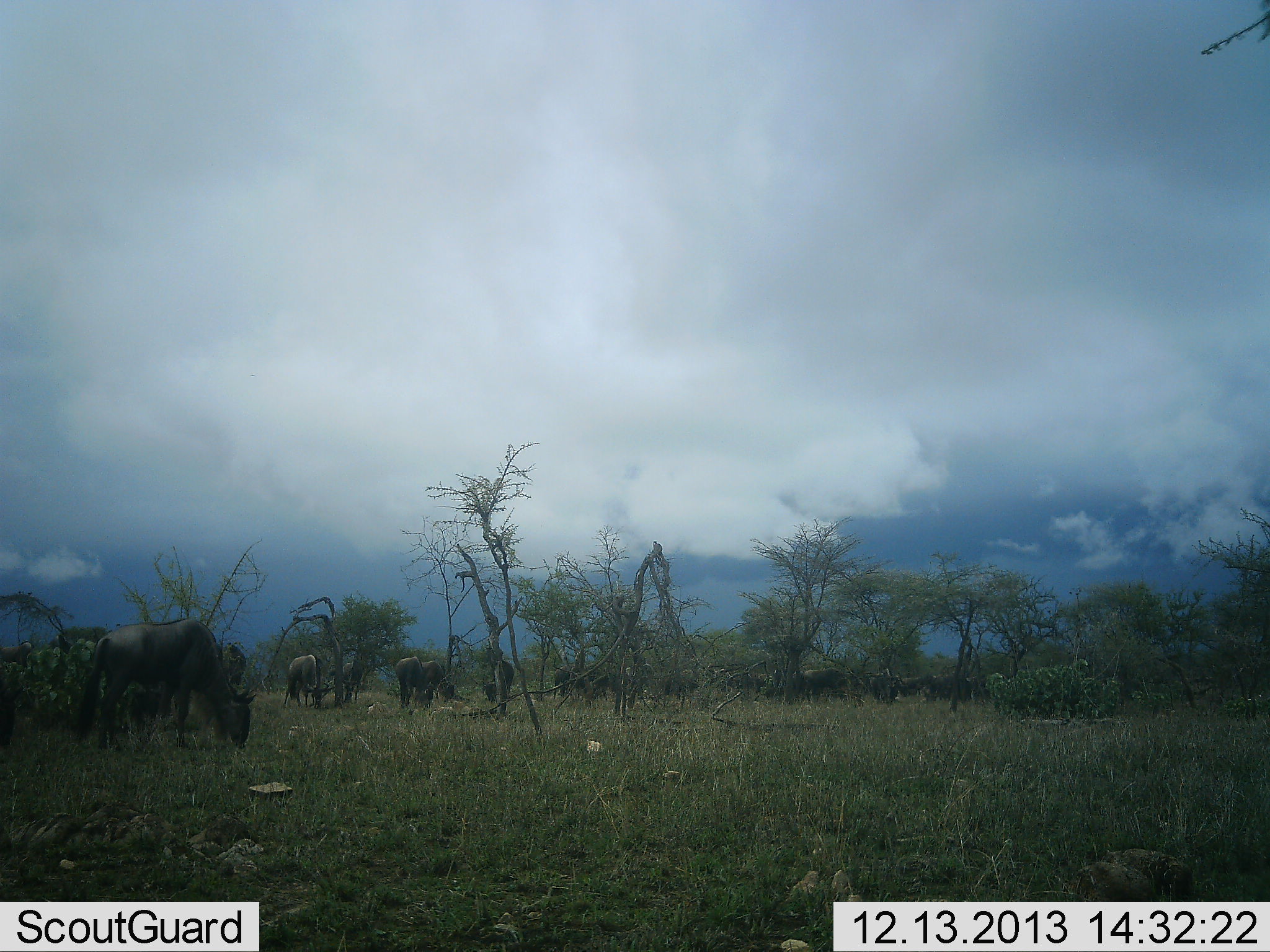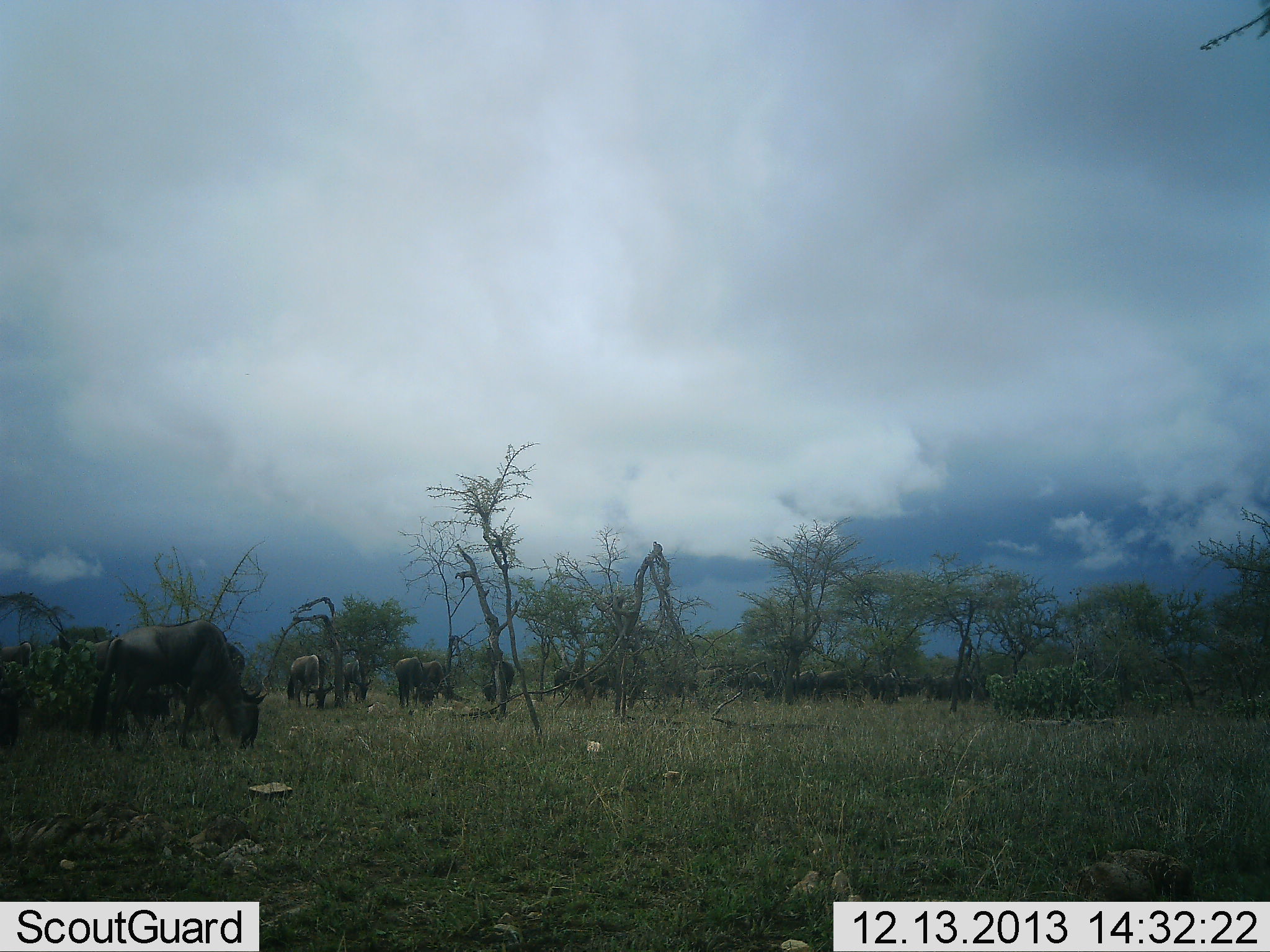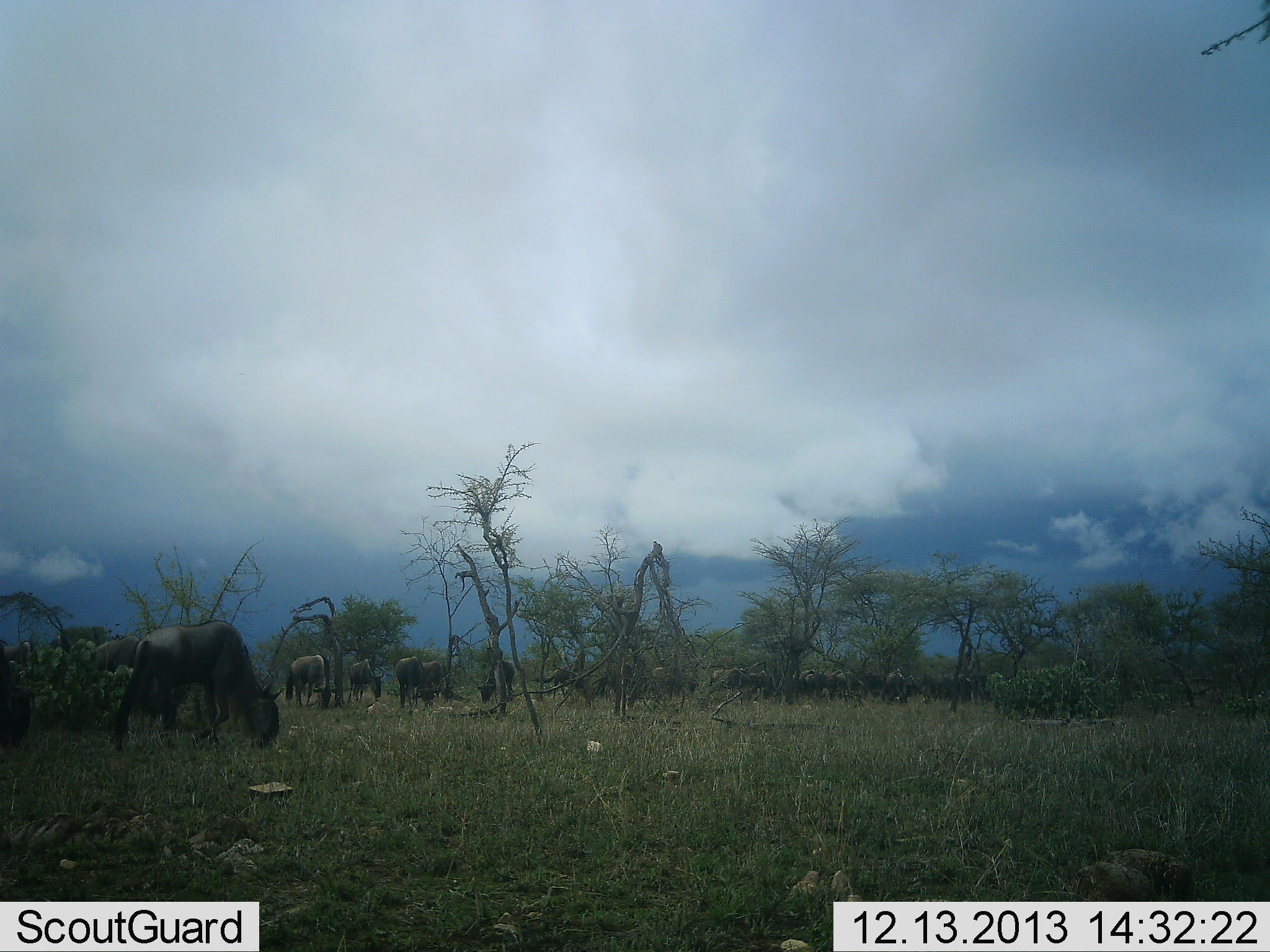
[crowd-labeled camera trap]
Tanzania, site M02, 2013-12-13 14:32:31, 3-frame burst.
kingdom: Animalia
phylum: Chordata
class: Mammalia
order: Artiodactyla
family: Bovidae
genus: Connochaetes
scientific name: Connochaetes taurinus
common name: blue wildebeest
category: wildebeest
Wildebeest (blue wildebeest) (Connochaetes taurinus), count 11-50. Behavior (volunteer vote fractions): standing 40%, resting 0%, moving 80%, interacting 0%. Young present (vote fraction): 0%. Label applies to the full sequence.